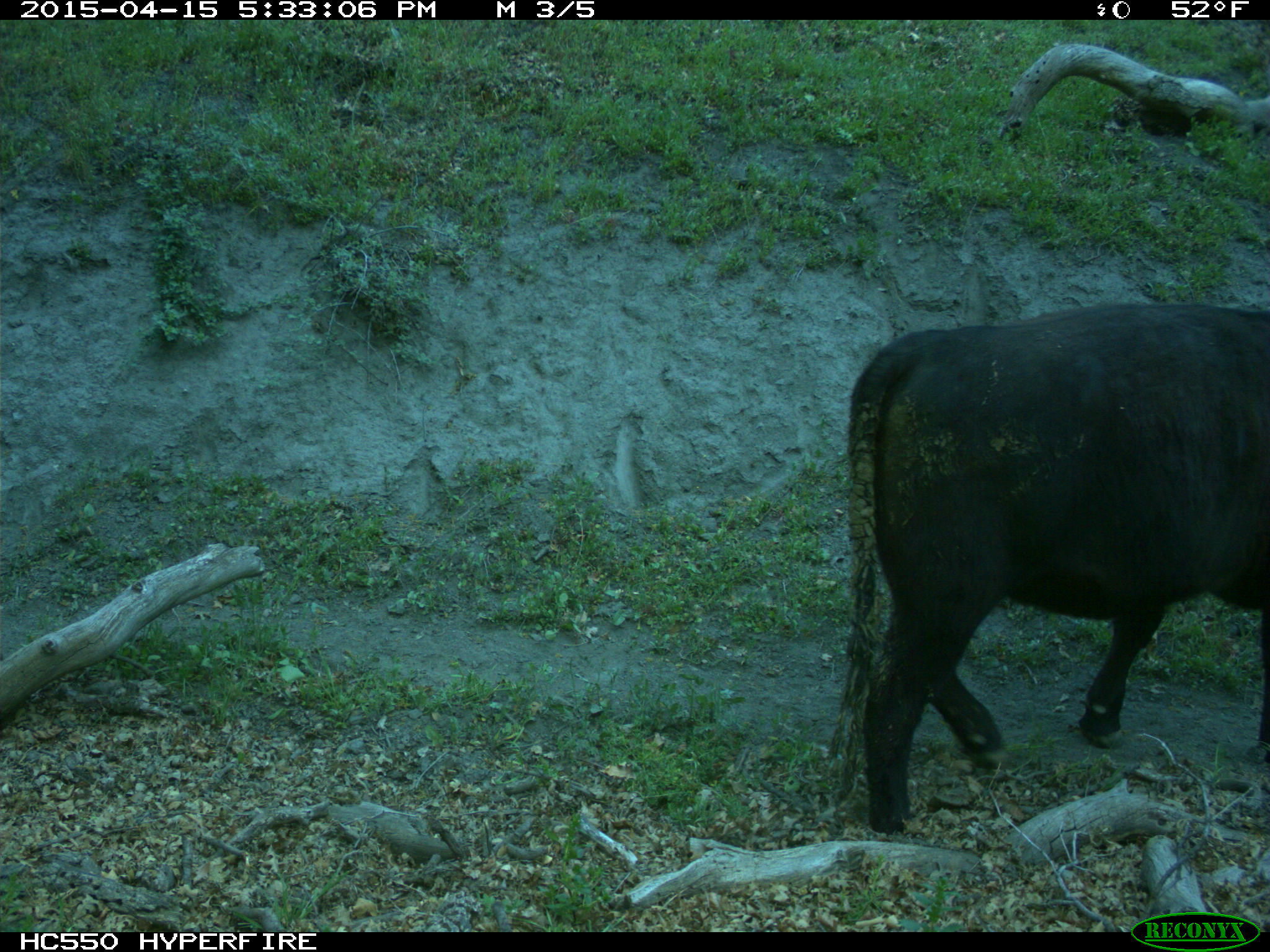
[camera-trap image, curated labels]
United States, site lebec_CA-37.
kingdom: Animalia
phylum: Chordata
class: Mammalia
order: Artiodactyla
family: Bovidae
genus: Bos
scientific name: Bos taurus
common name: domestic cow